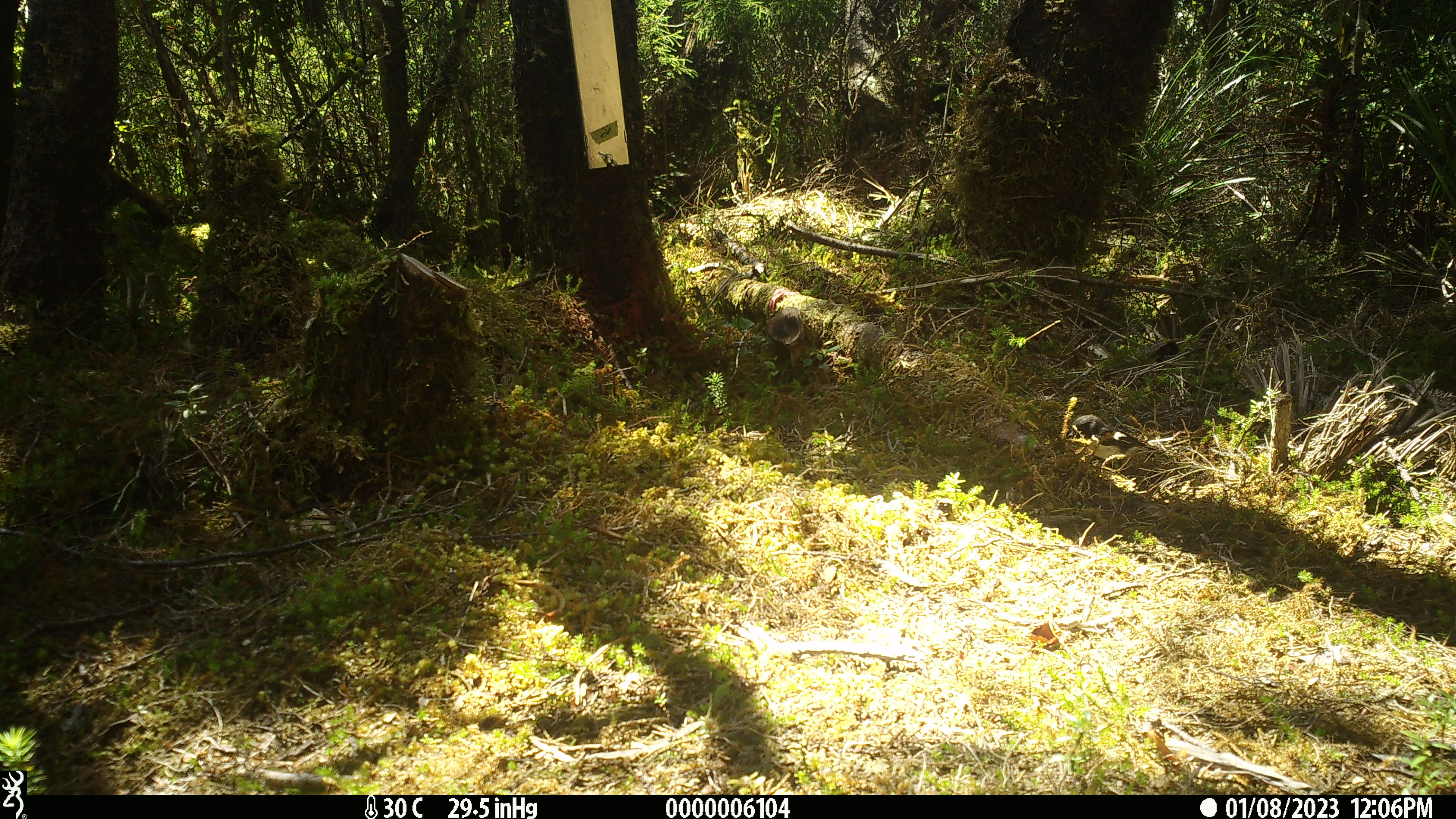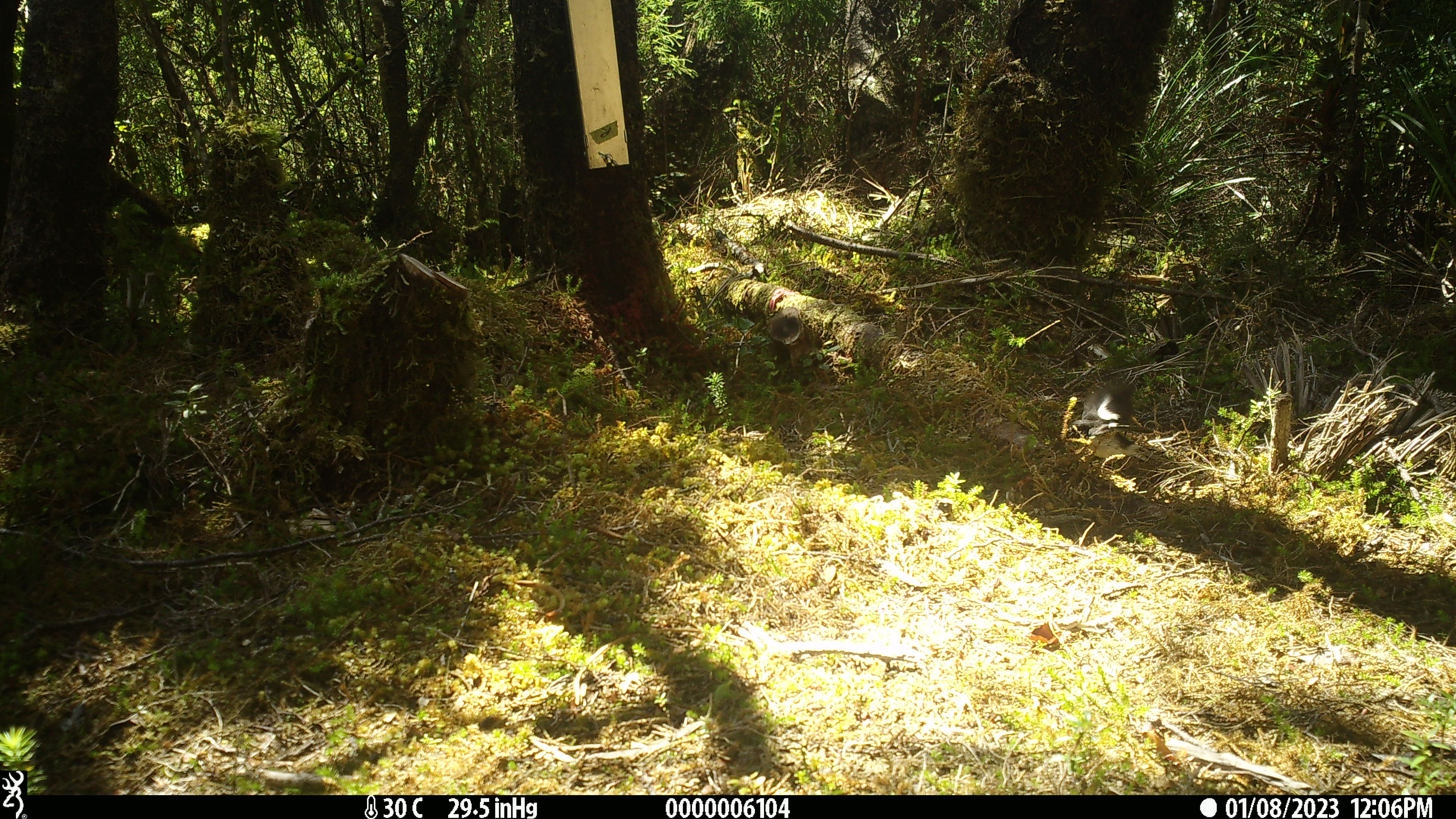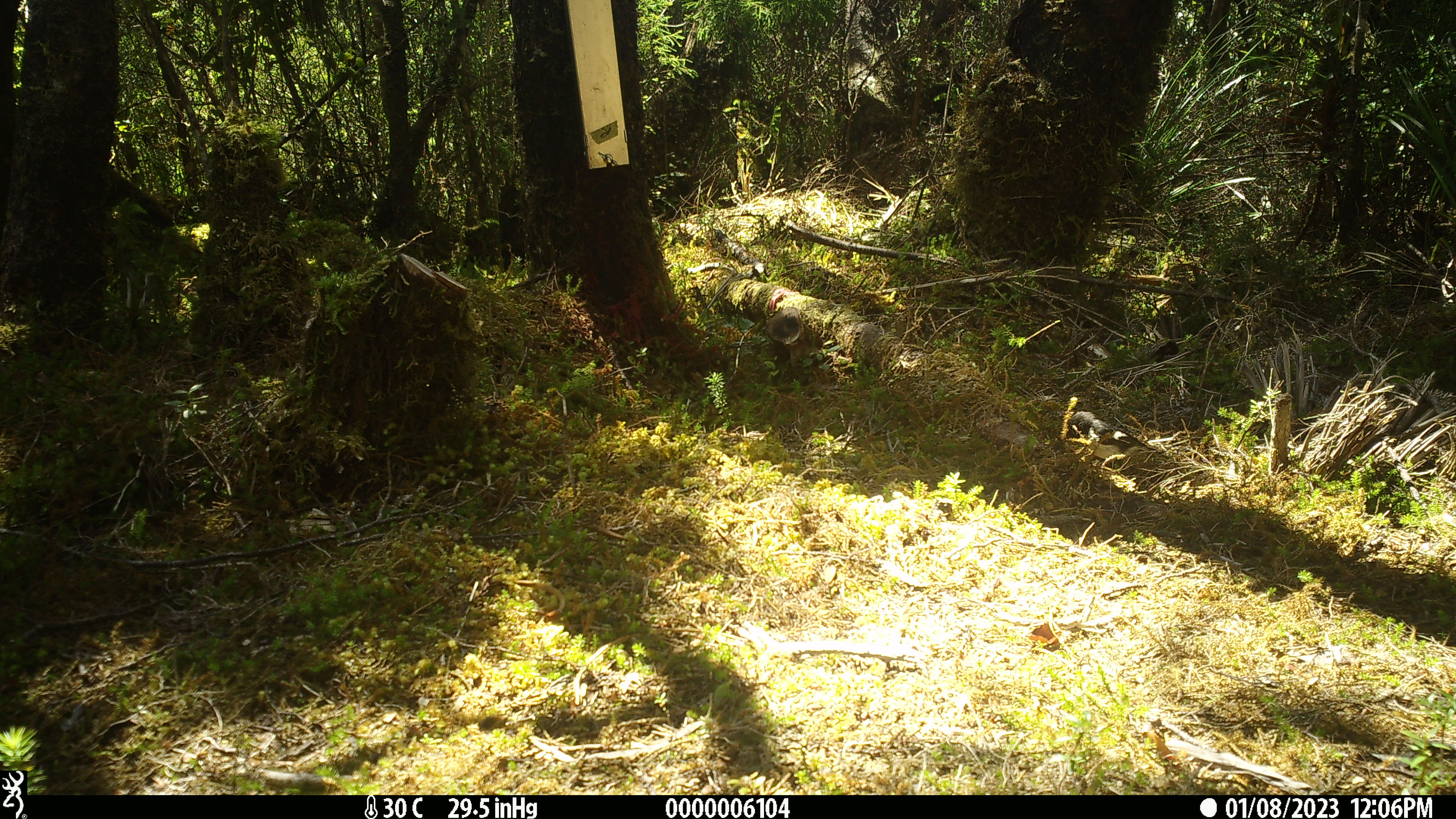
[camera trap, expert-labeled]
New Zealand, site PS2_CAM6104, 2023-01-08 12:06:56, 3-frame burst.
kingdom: Animalia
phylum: Chordata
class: Aves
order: Passeriformes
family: Petroicidae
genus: Petroica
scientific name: Petroica macrocephala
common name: tomtit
Tomtit (Petroica macrocephala).